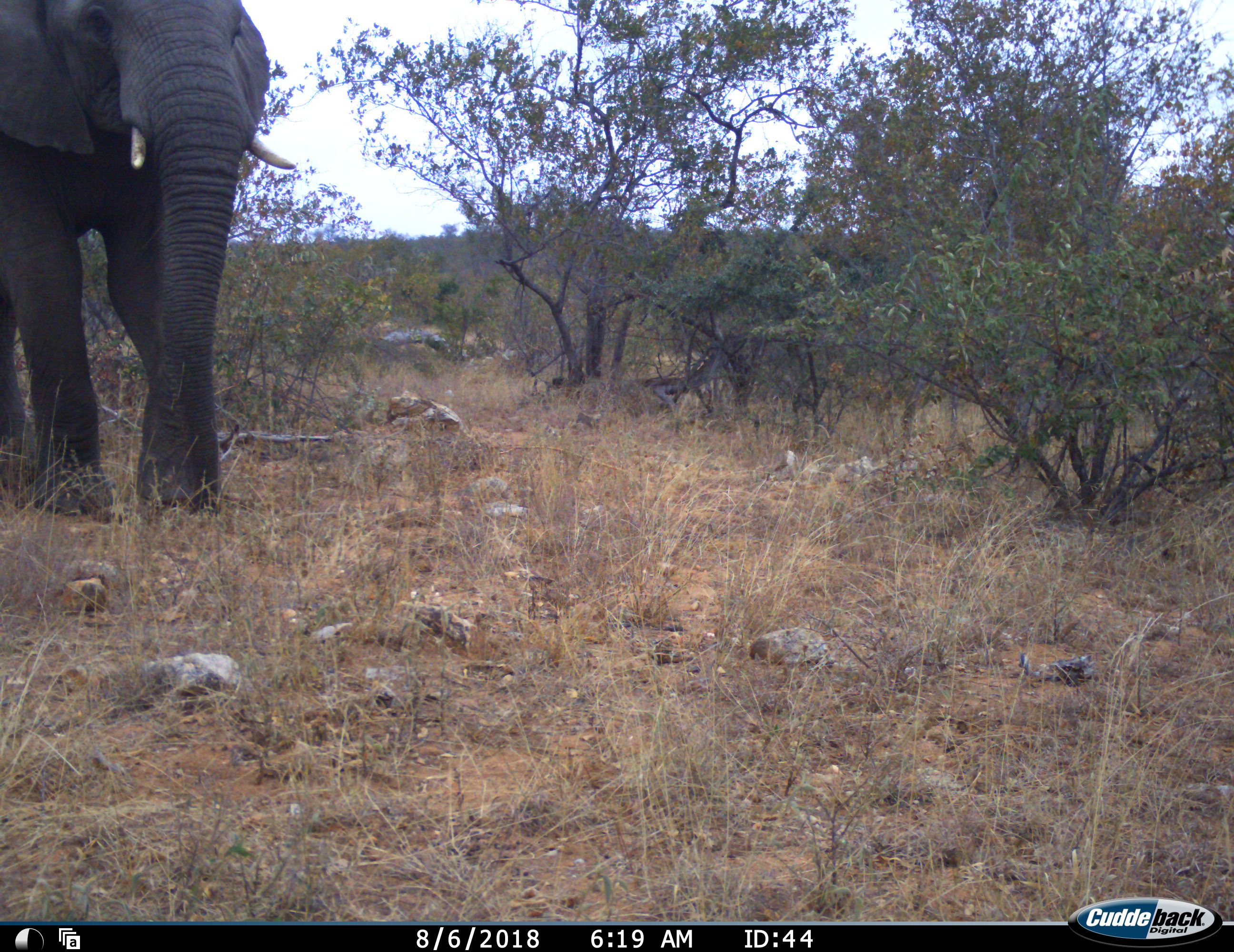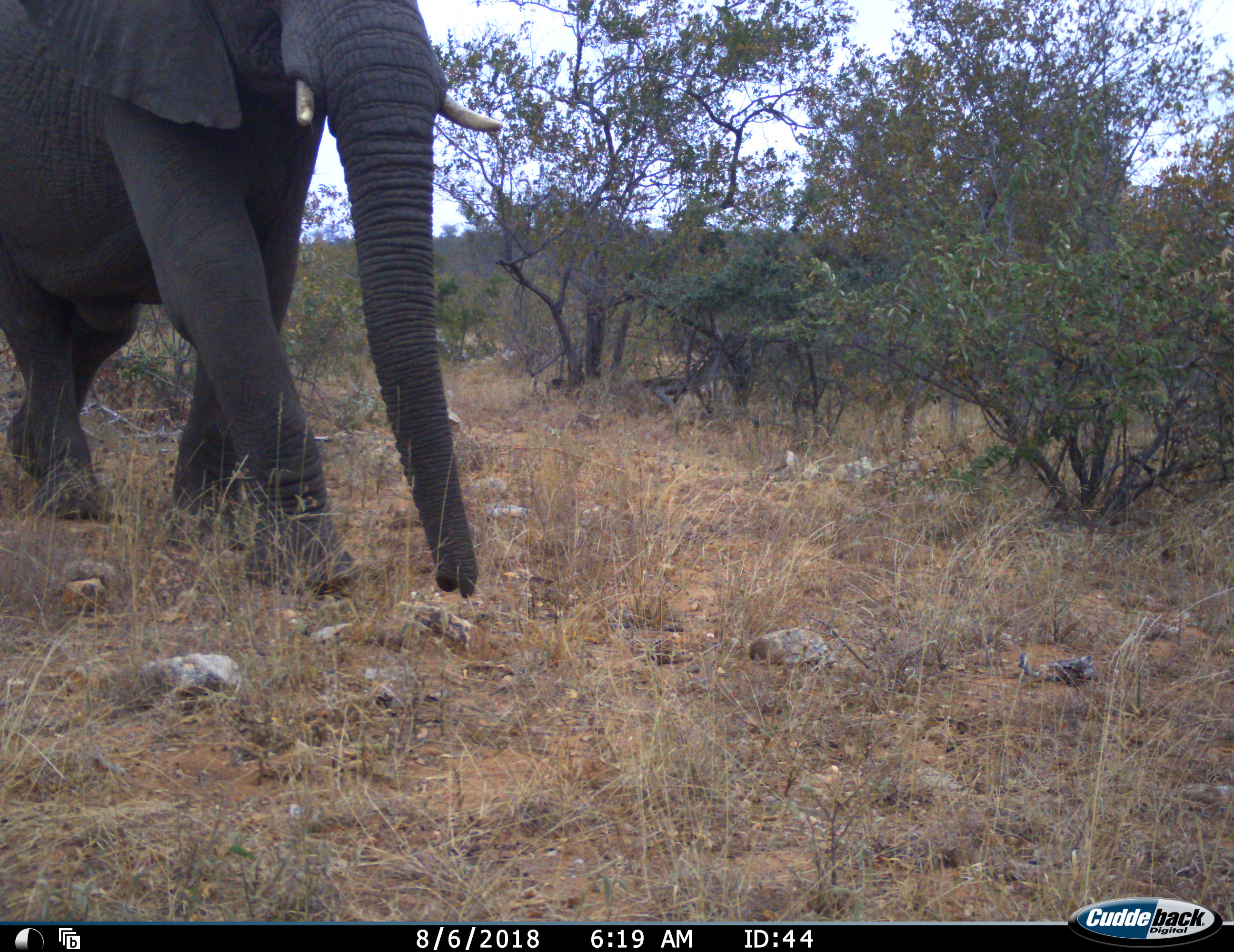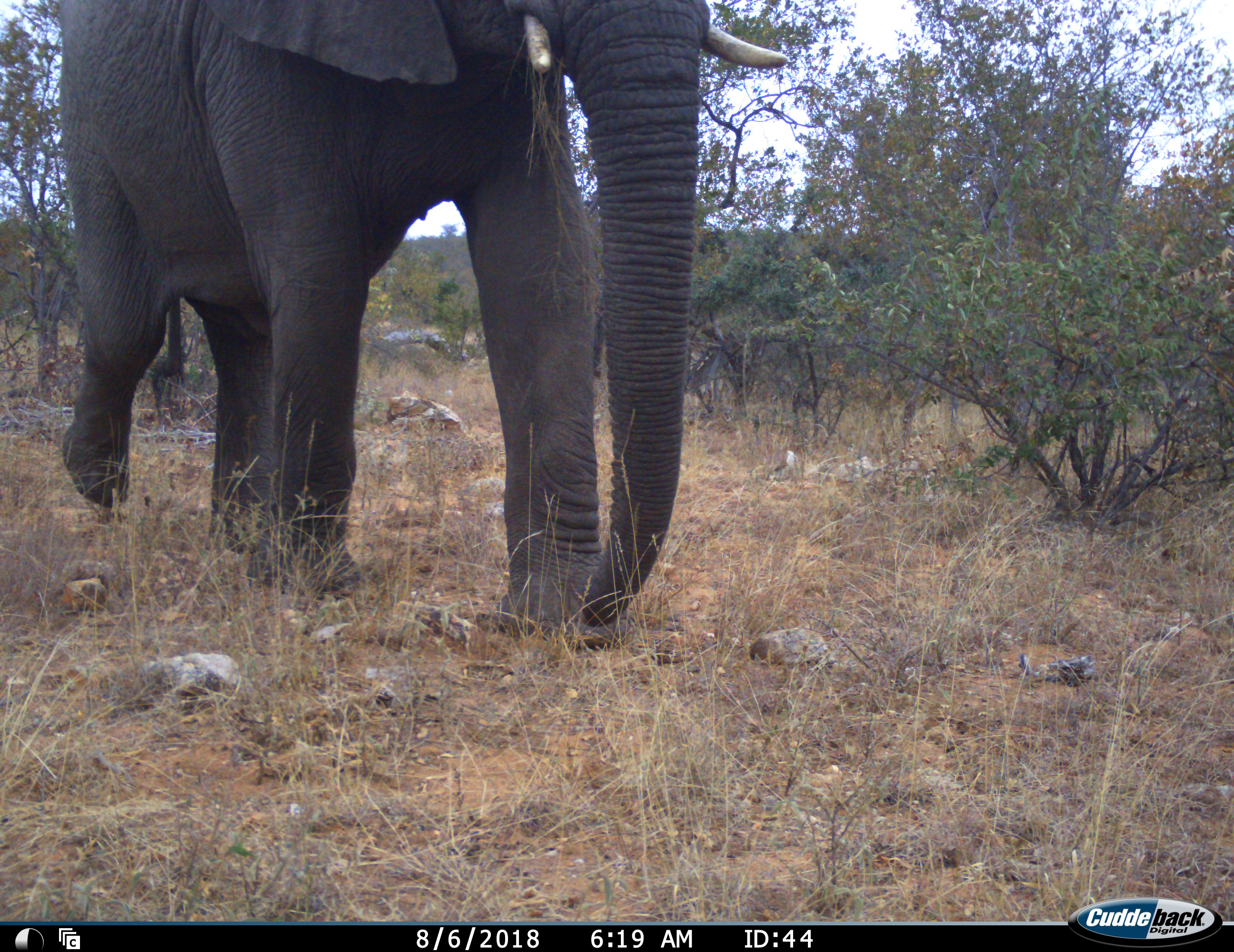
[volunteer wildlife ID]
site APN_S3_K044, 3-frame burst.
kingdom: Animalia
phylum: Chordata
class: Mammalia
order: Proboscidea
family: Elephantidae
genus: Loxodonta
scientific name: Loxodonta africana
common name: african bush elephant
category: elephant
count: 1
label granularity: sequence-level